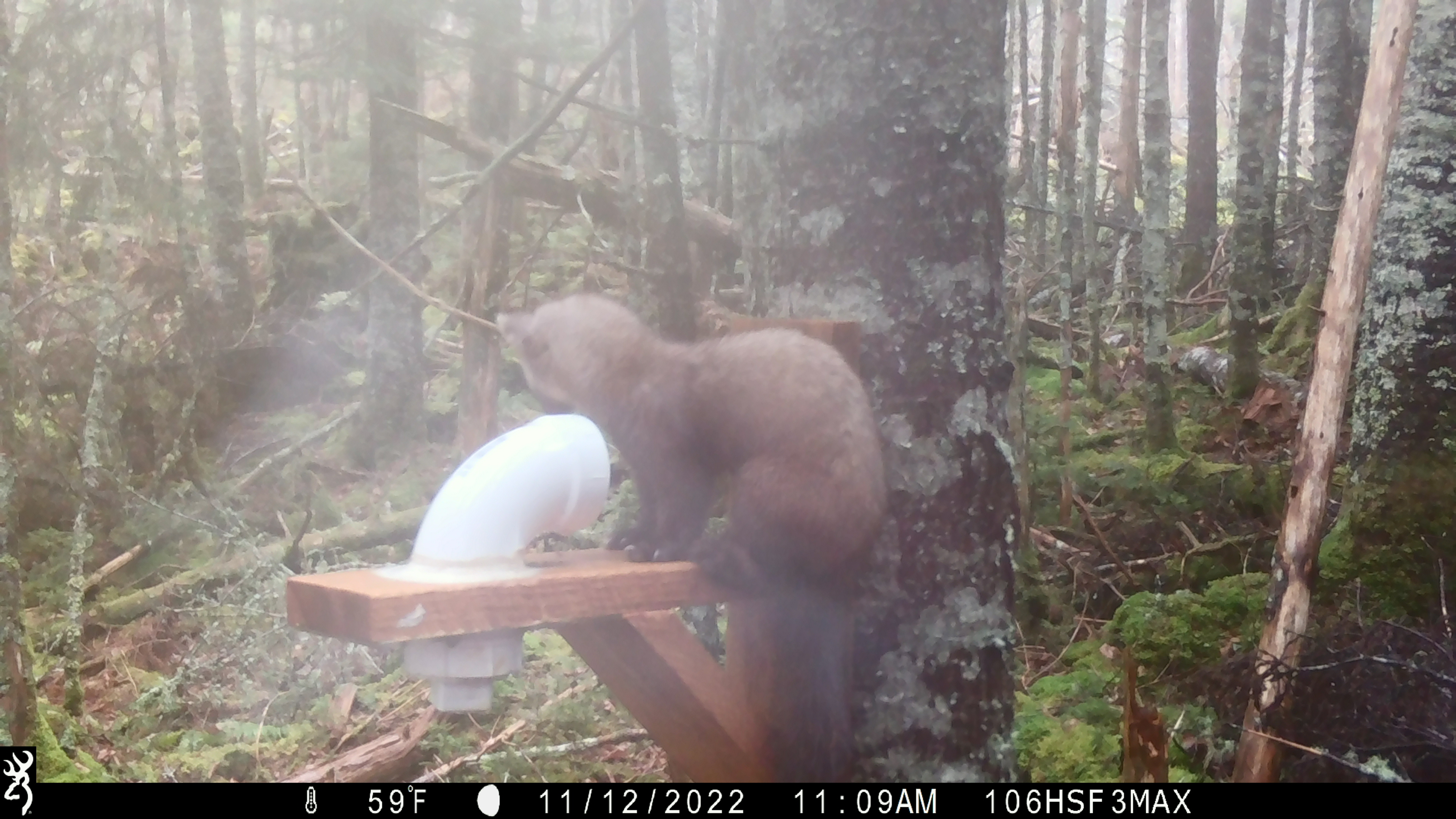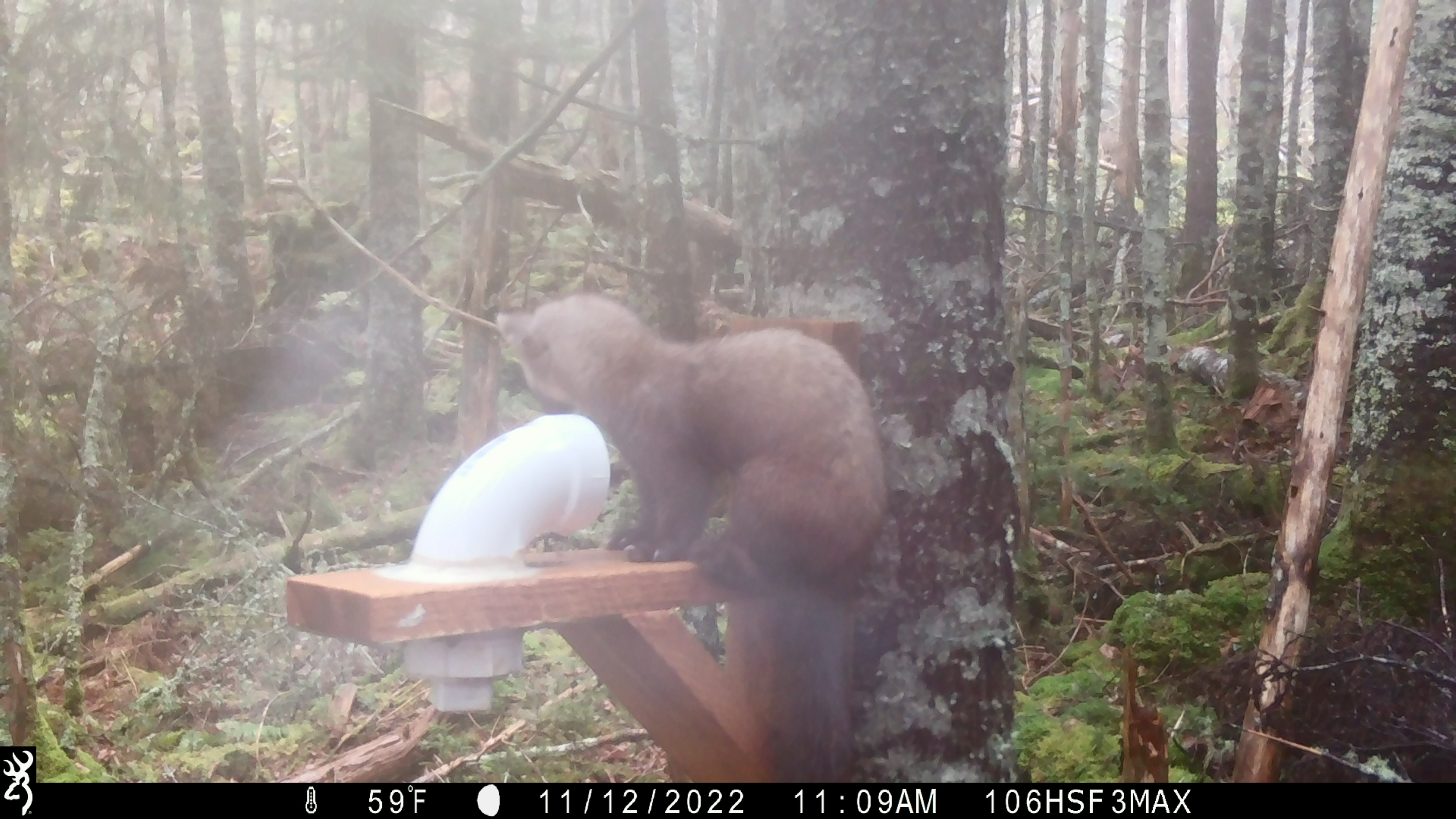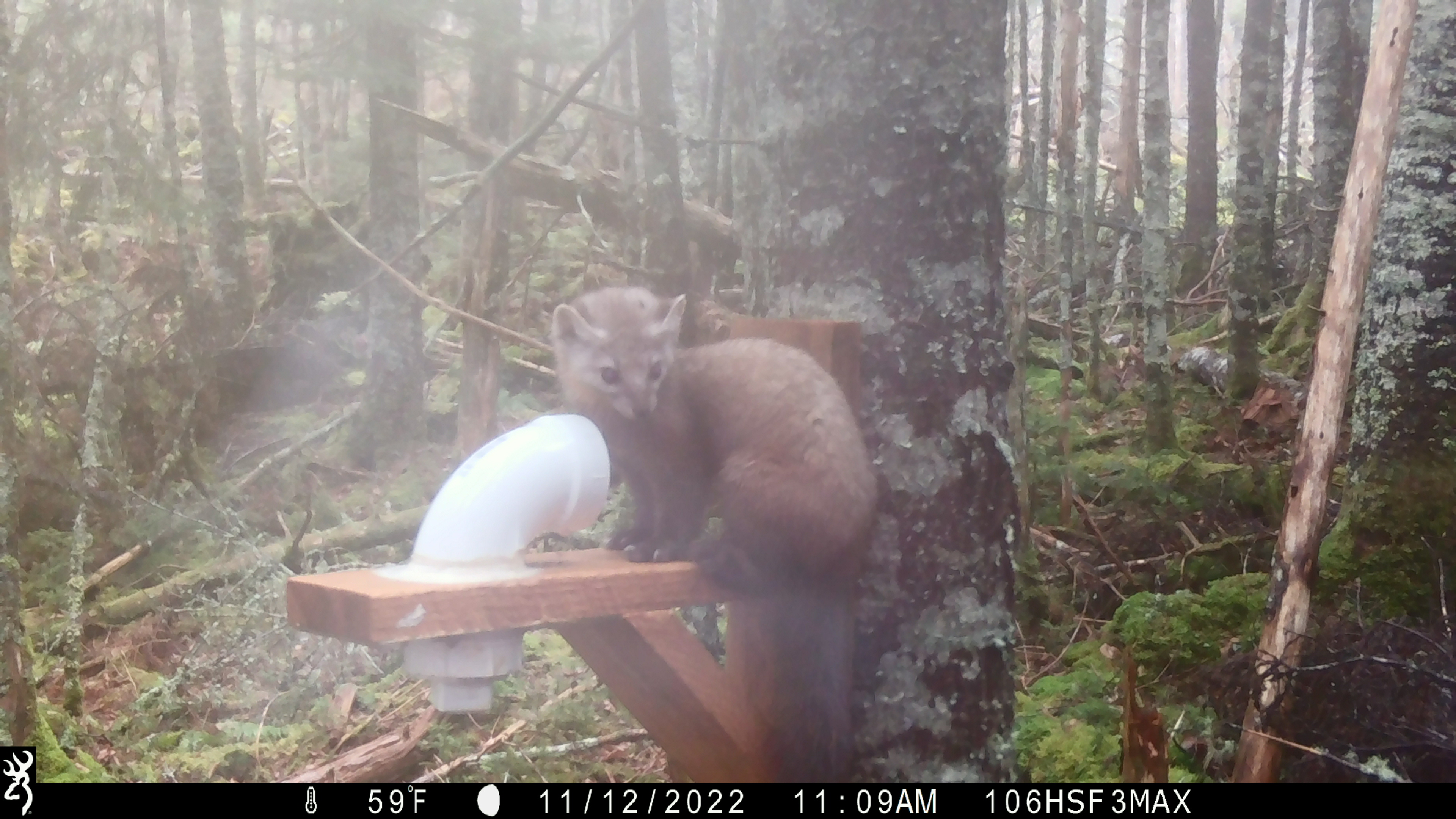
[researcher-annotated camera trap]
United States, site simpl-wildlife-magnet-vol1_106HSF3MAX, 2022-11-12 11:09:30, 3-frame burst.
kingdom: Animalia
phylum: Chordata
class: Mammalia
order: Carnivora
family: Mustelidae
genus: Martes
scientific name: Martes americana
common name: american marten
American marten (Martes americana).